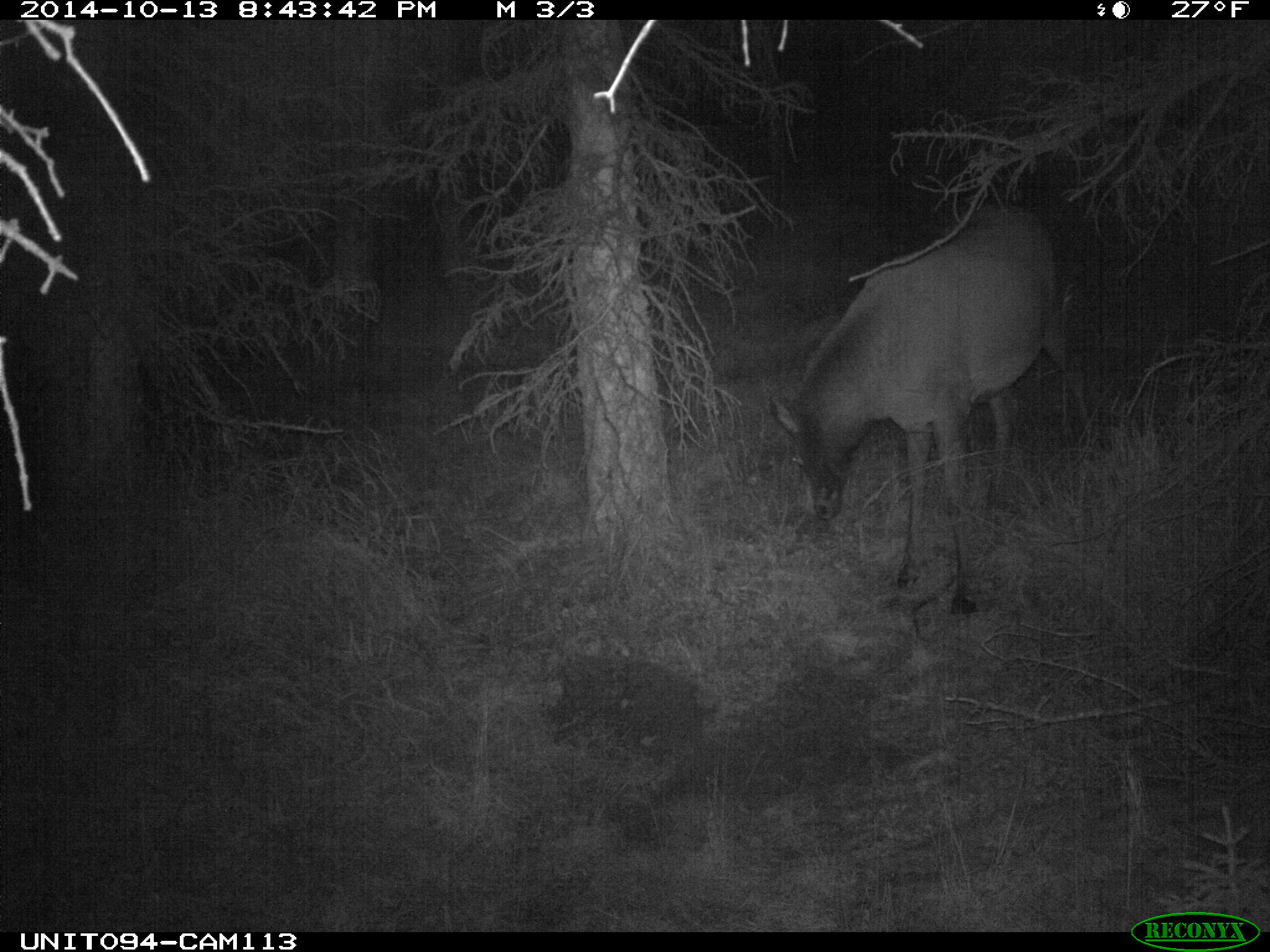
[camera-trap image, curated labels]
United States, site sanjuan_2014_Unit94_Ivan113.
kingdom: Animalia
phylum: Chordata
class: Mammalia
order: Artiodactyla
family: Cervidae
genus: Cervus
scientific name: Cervus elaphus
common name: red deer